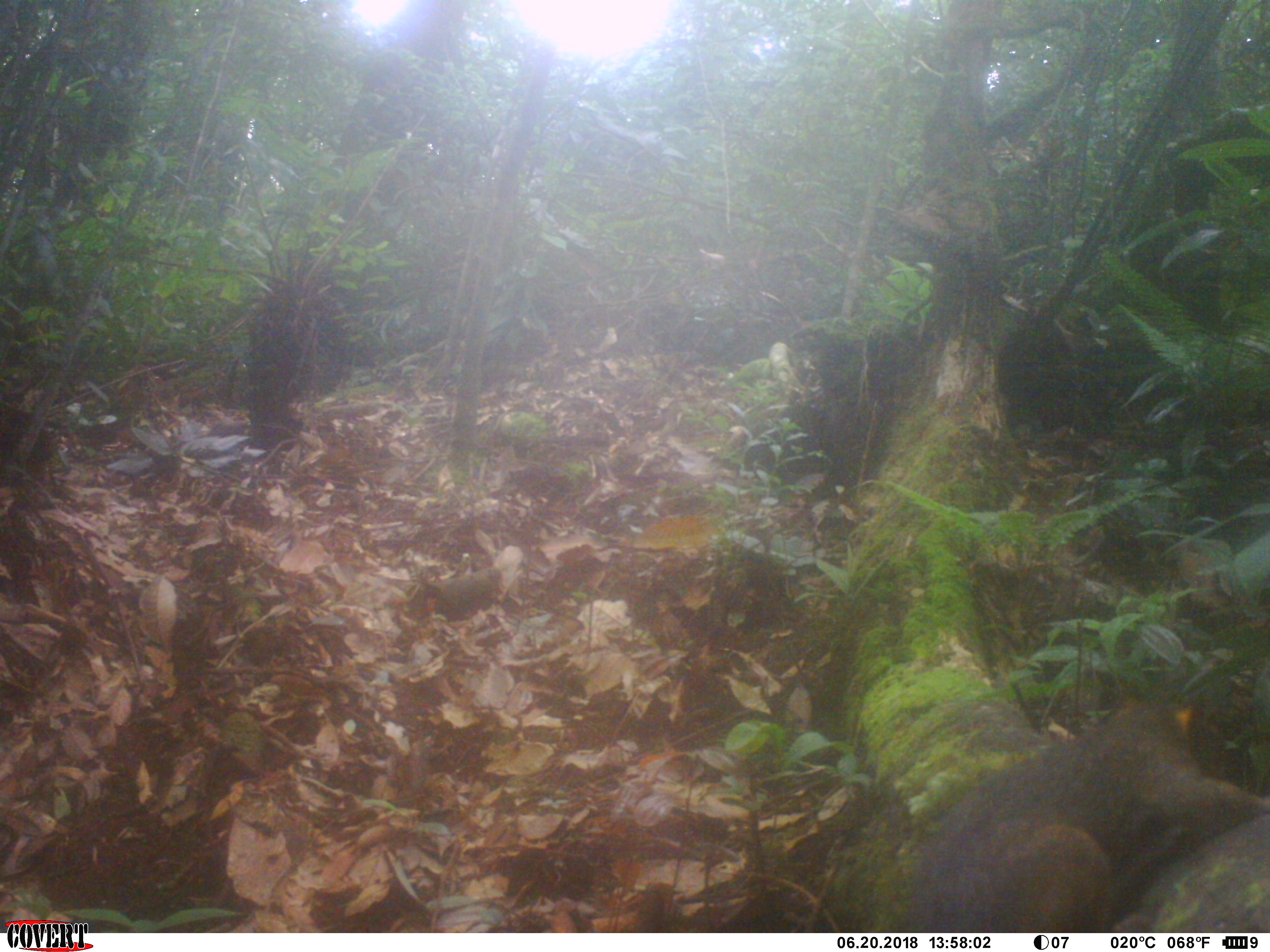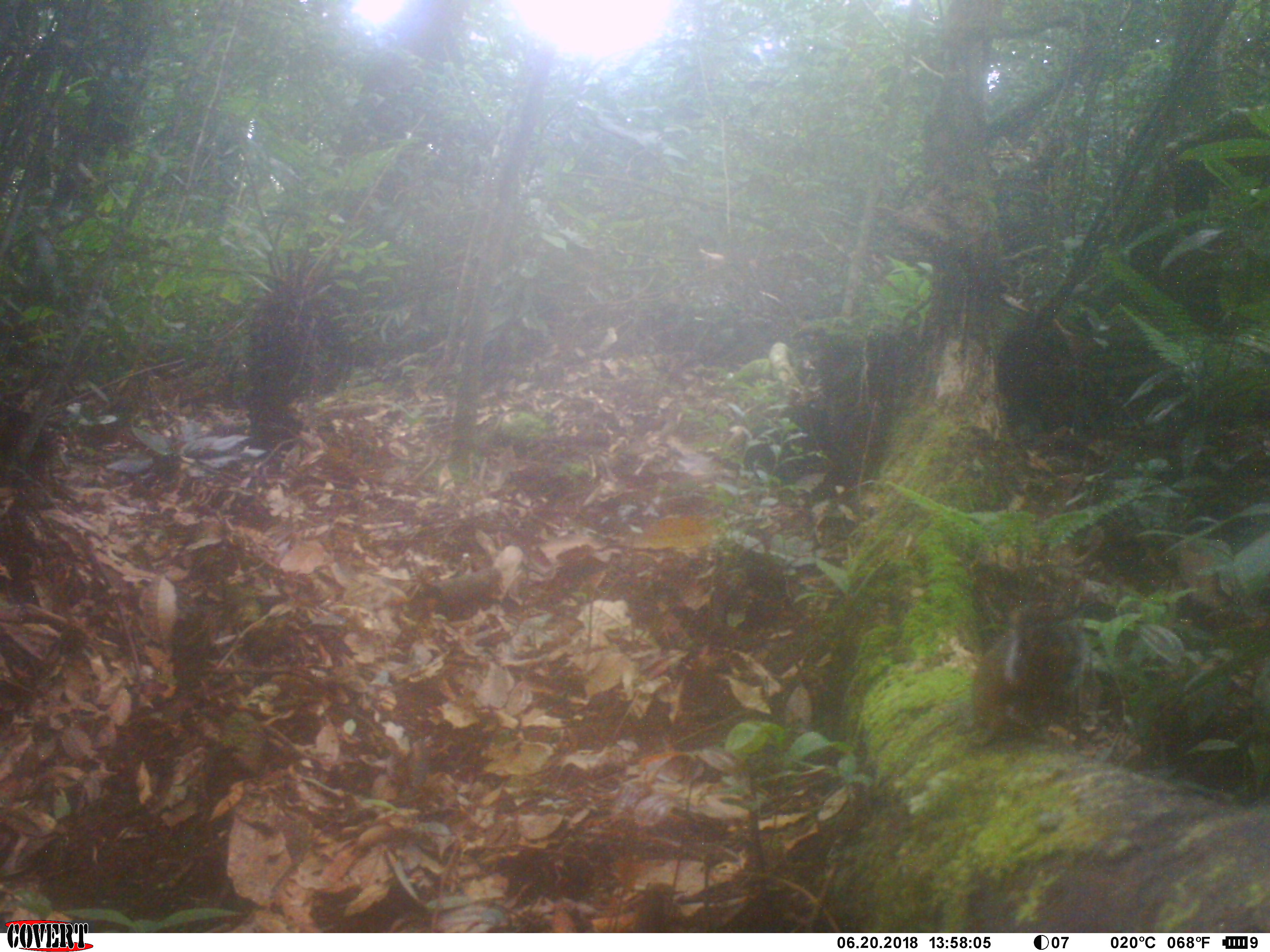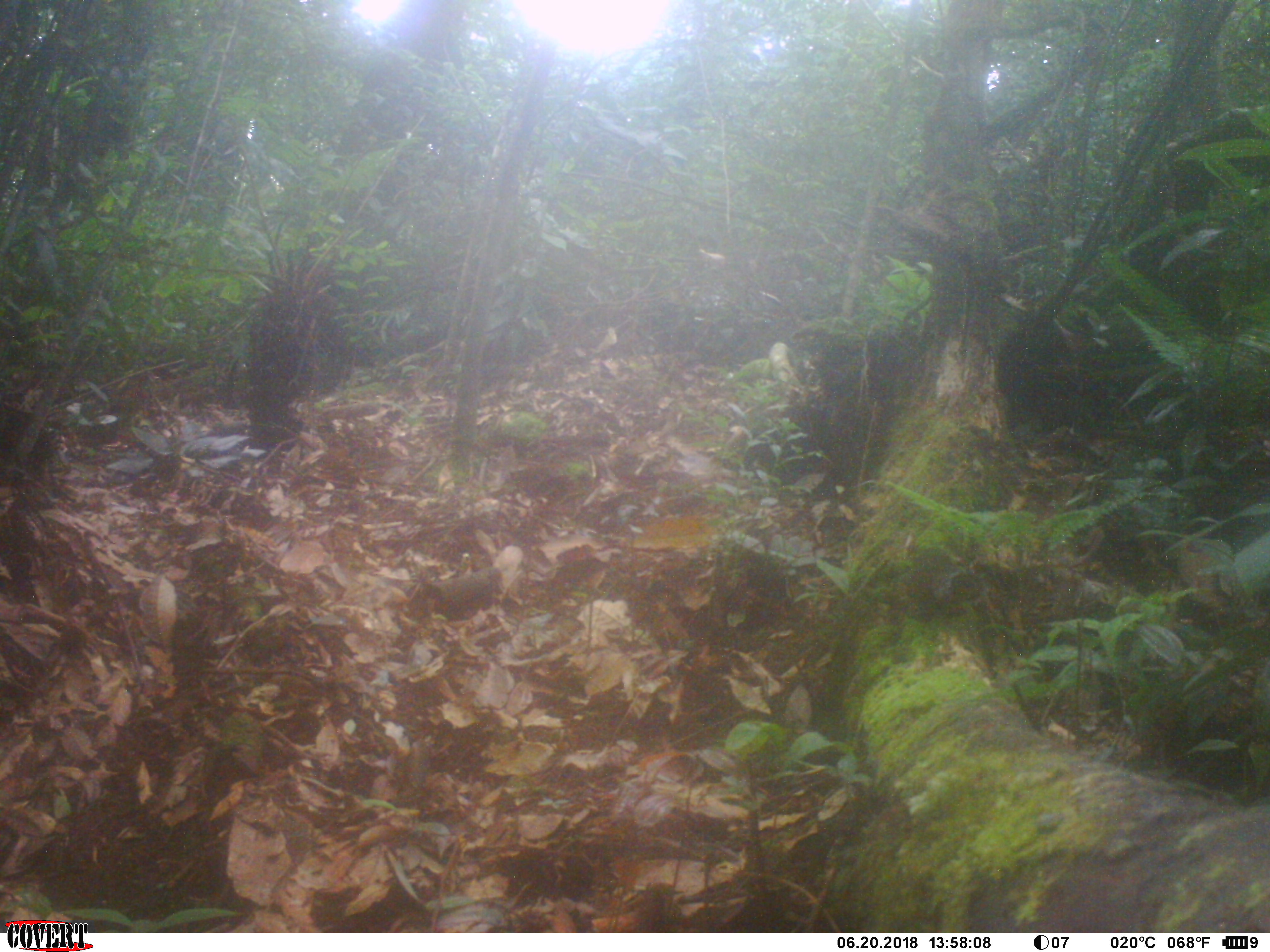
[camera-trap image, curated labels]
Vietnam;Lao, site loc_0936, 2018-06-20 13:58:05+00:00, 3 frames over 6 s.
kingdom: Animalia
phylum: Chordata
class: Mammalia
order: Rodentia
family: Sciuridae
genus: Sciurus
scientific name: Sciurus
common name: squirrel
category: unidentified squirrel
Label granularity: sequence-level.